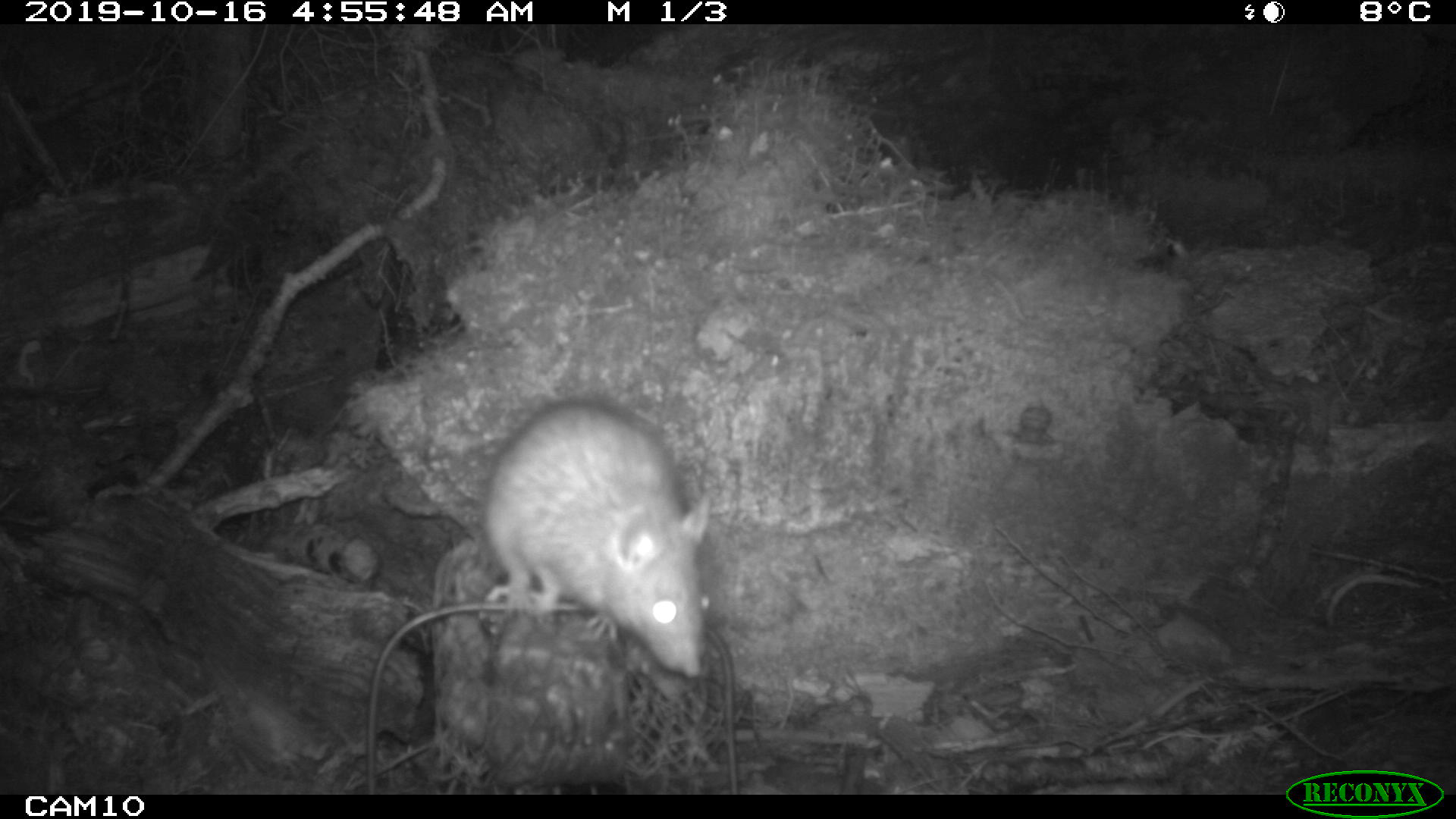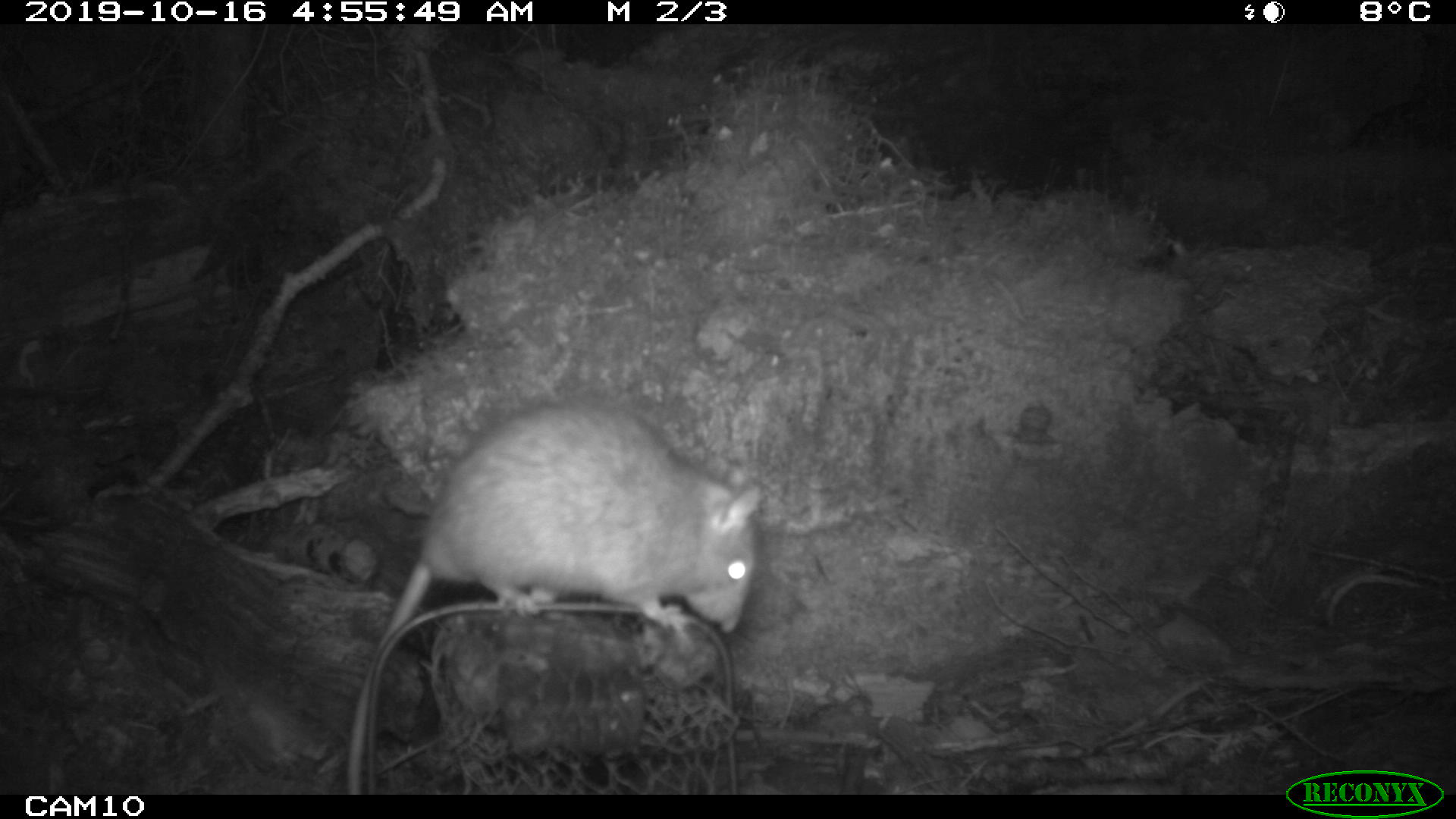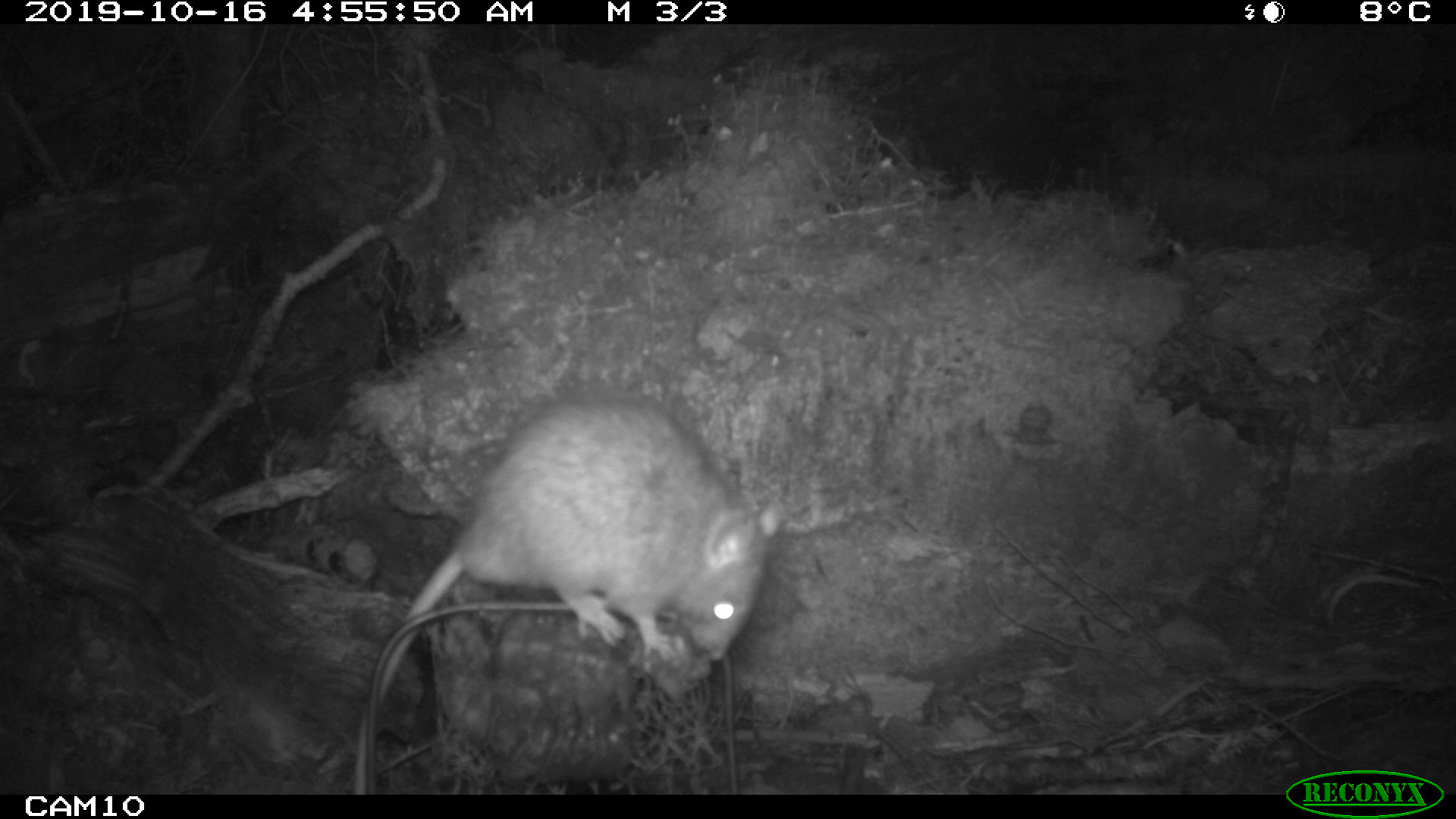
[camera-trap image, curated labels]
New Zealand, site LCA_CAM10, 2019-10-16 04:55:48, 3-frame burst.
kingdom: Animalia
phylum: Chordata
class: Mammalia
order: Rodentia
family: Muridae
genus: Rattus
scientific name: Rattus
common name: rat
Rat (Rattus).